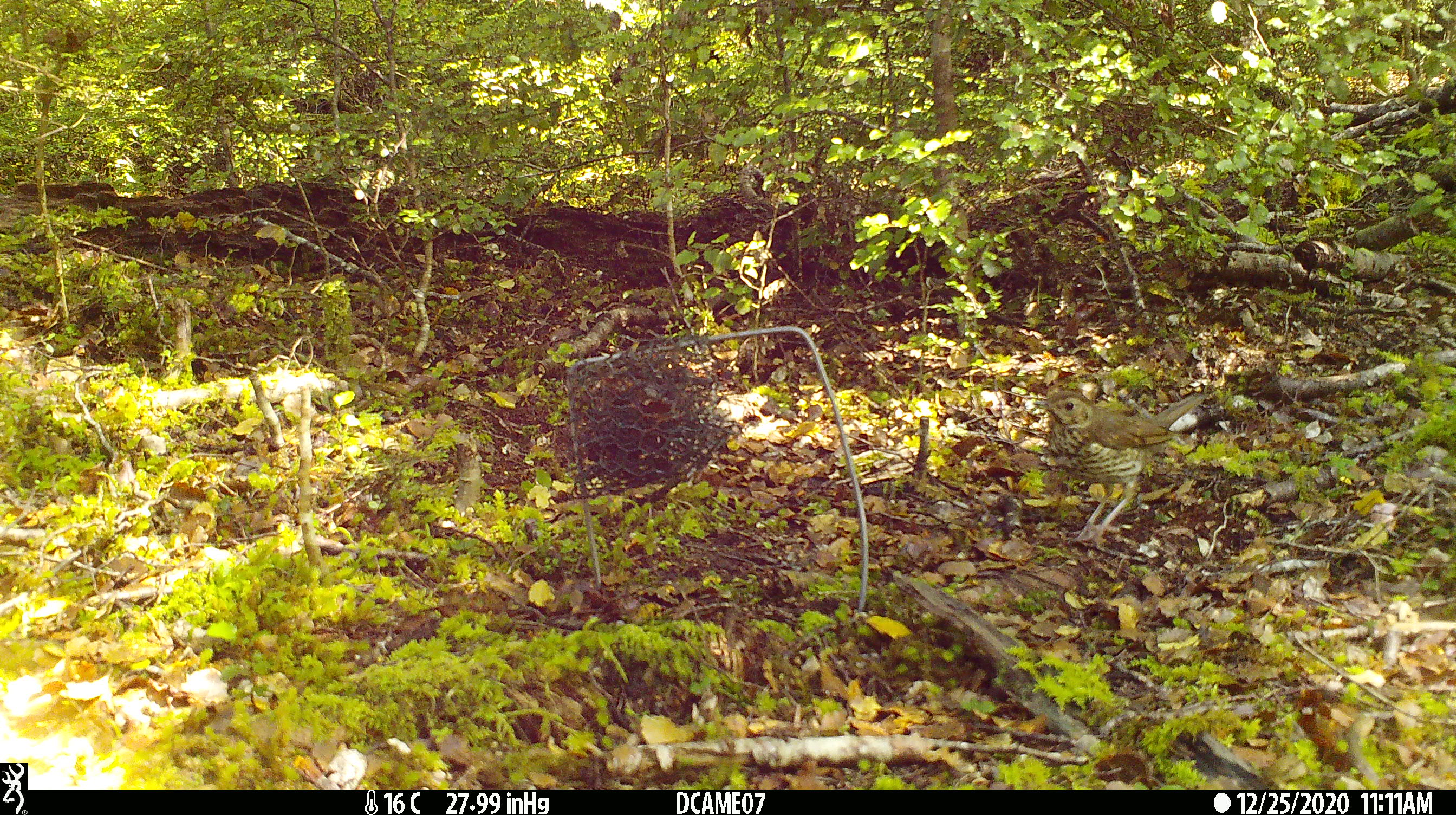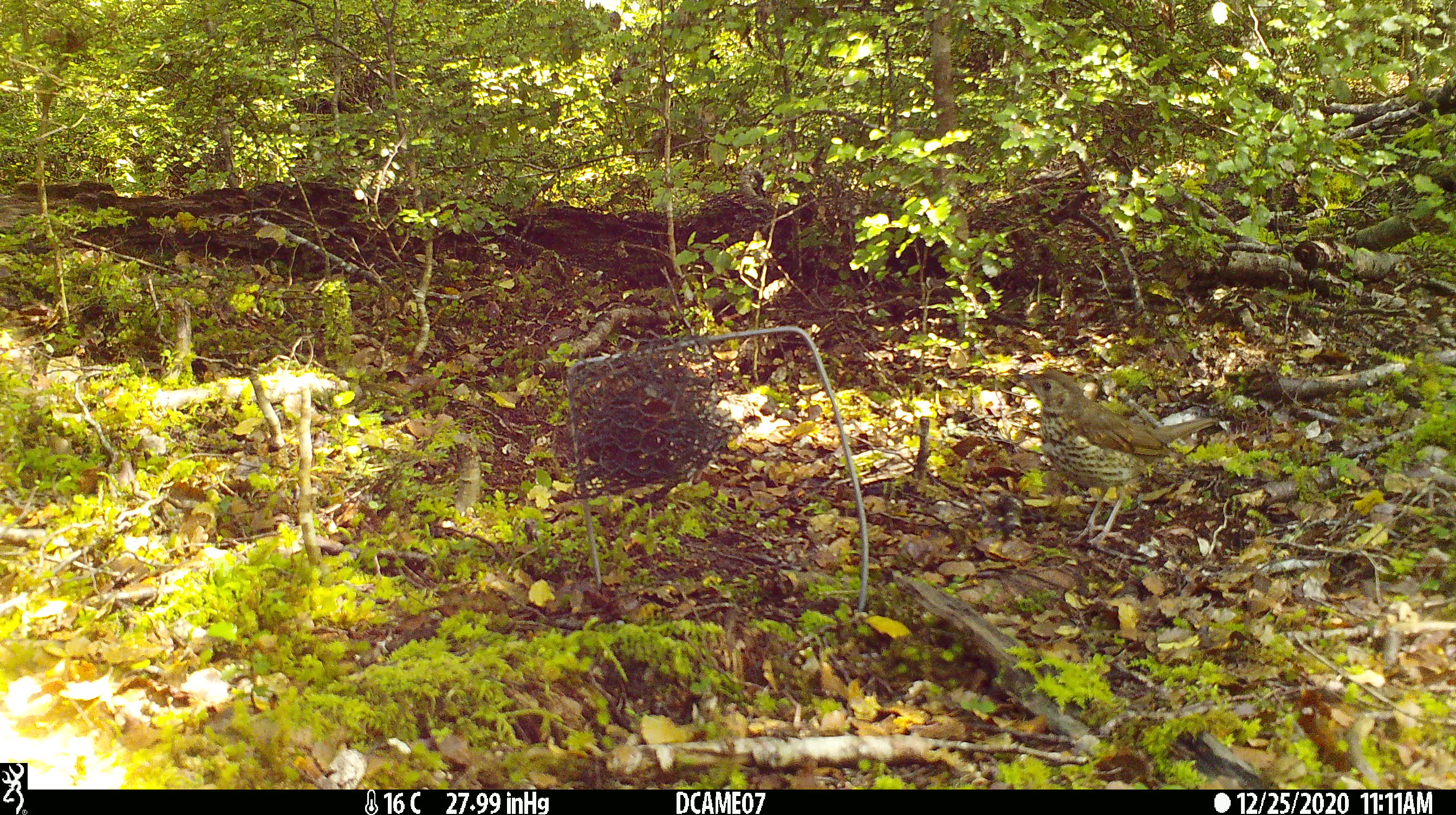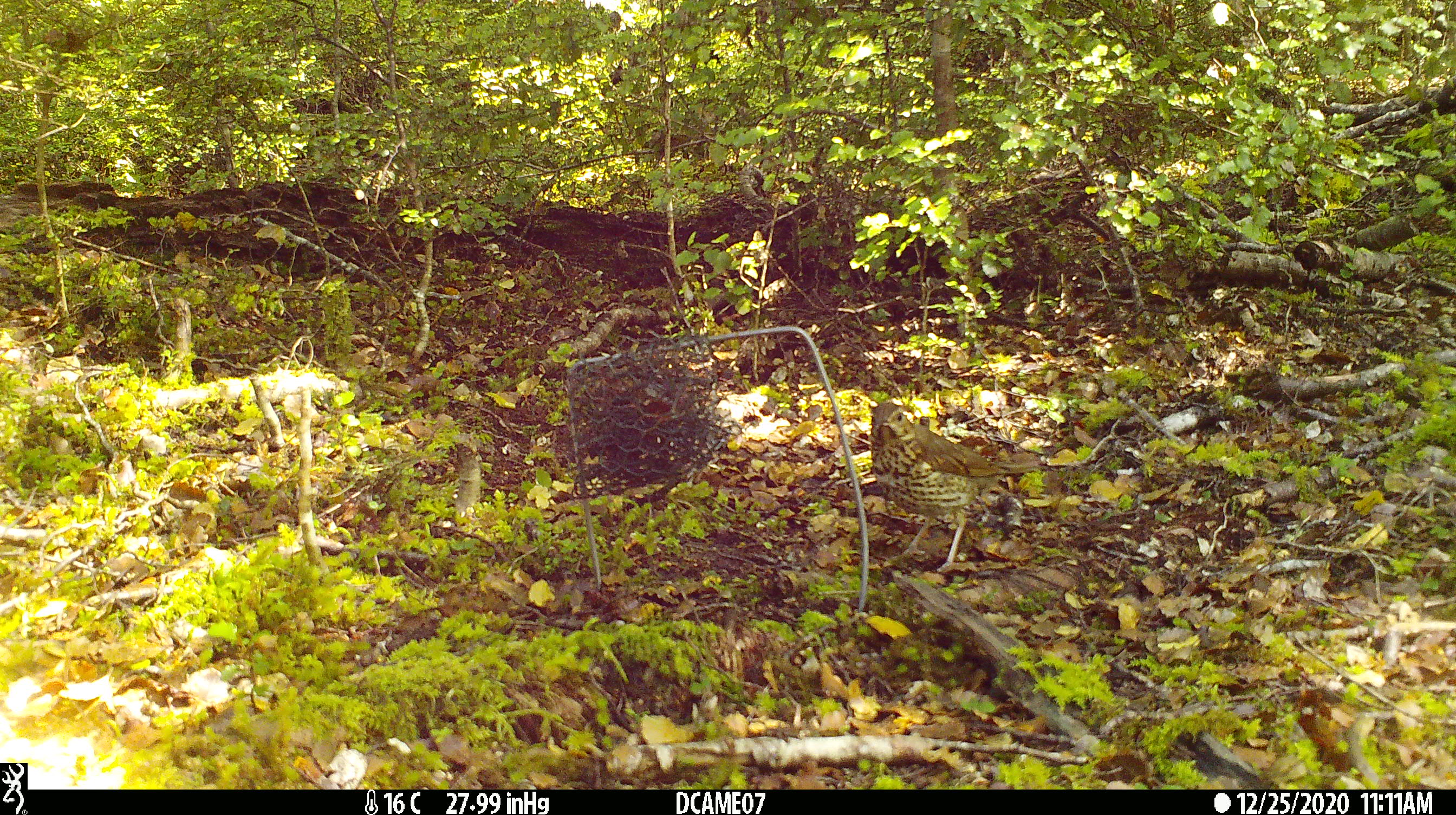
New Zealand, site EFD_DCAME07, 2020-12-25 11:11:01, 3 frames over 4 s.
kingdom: Animalia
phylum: Chordata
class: Aves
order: Passeriformes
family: Turdidae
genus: Turdus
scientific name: Turdus philomelos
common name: song thrush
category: thrush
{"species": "thrush (song thrush) (Turdus philomelos)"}